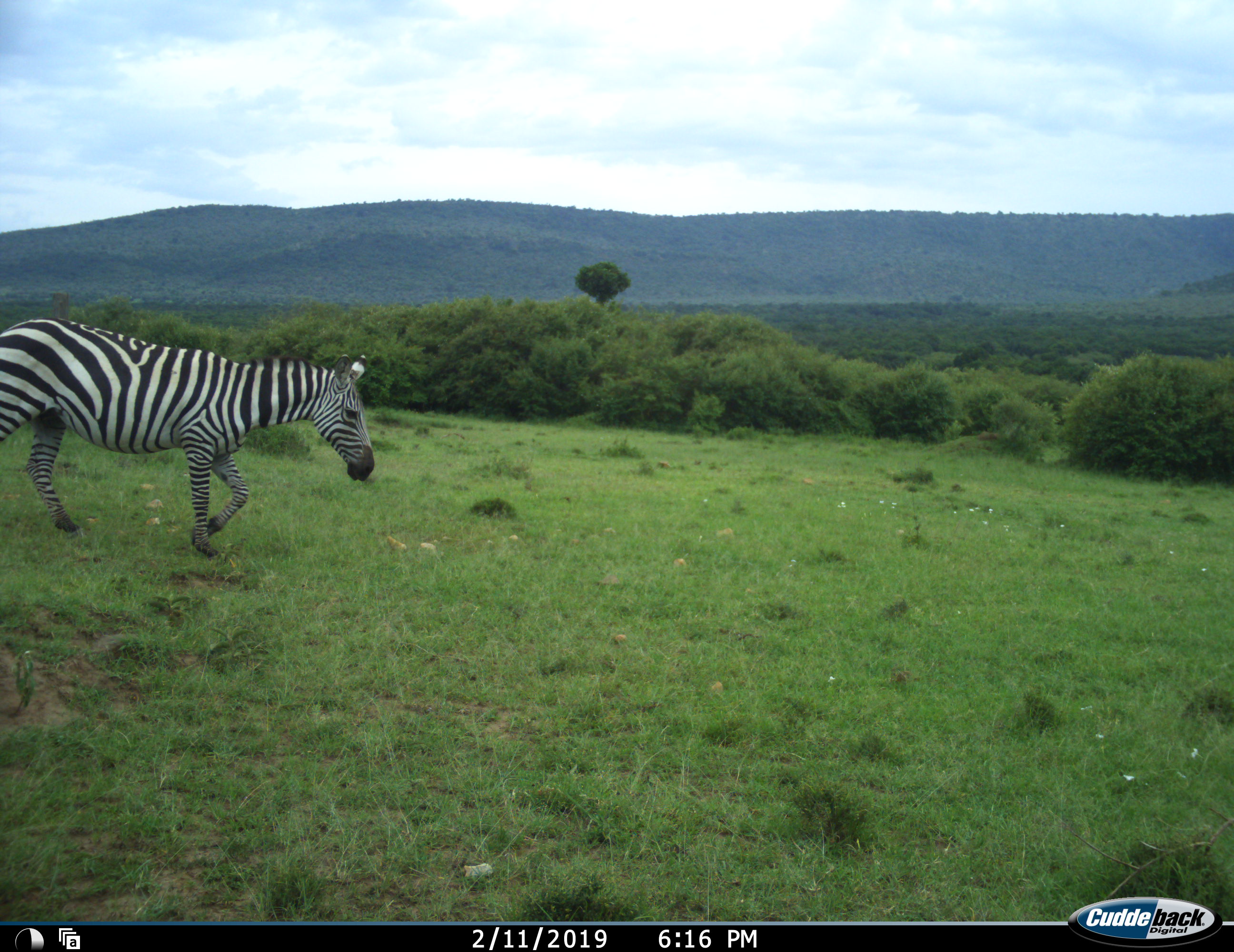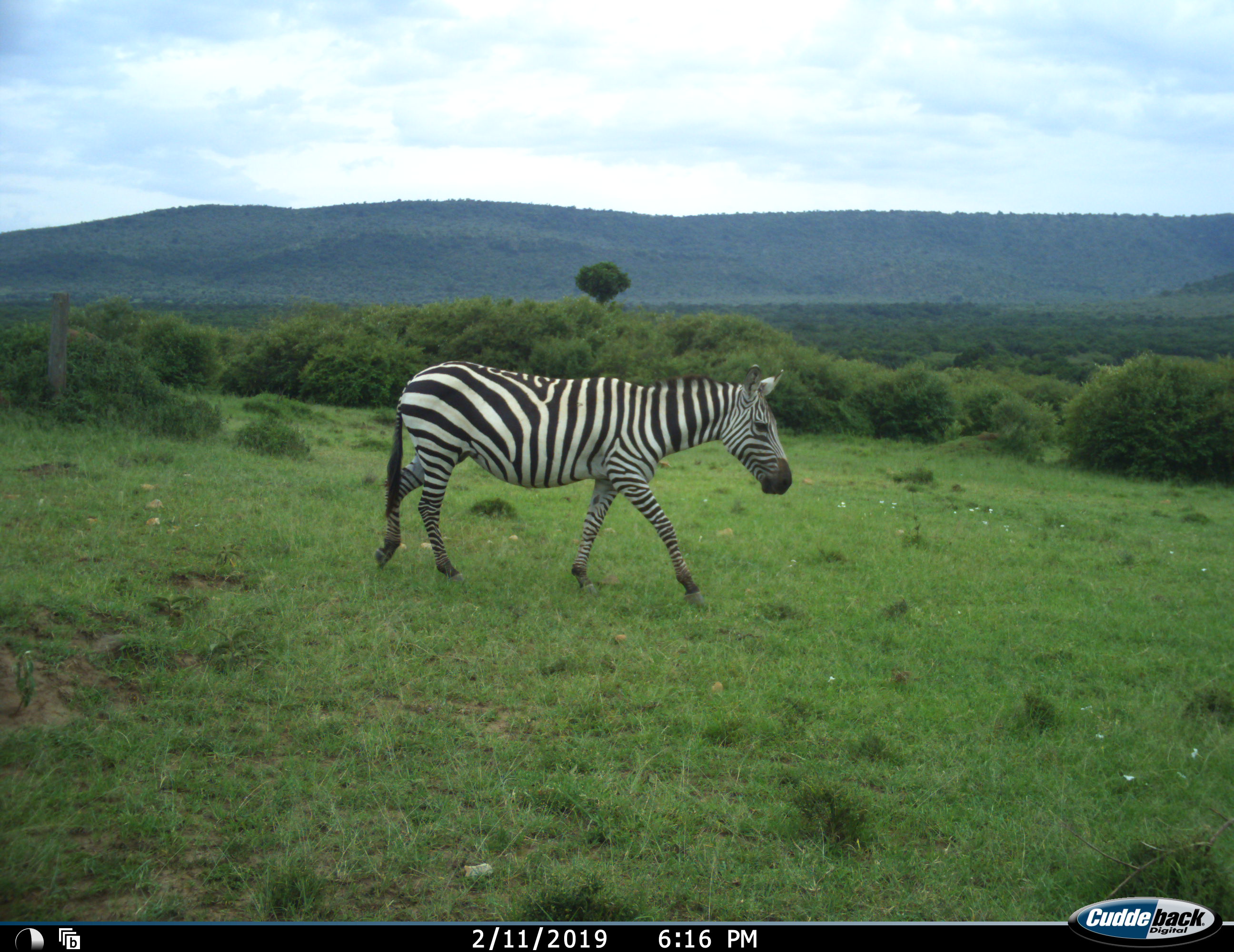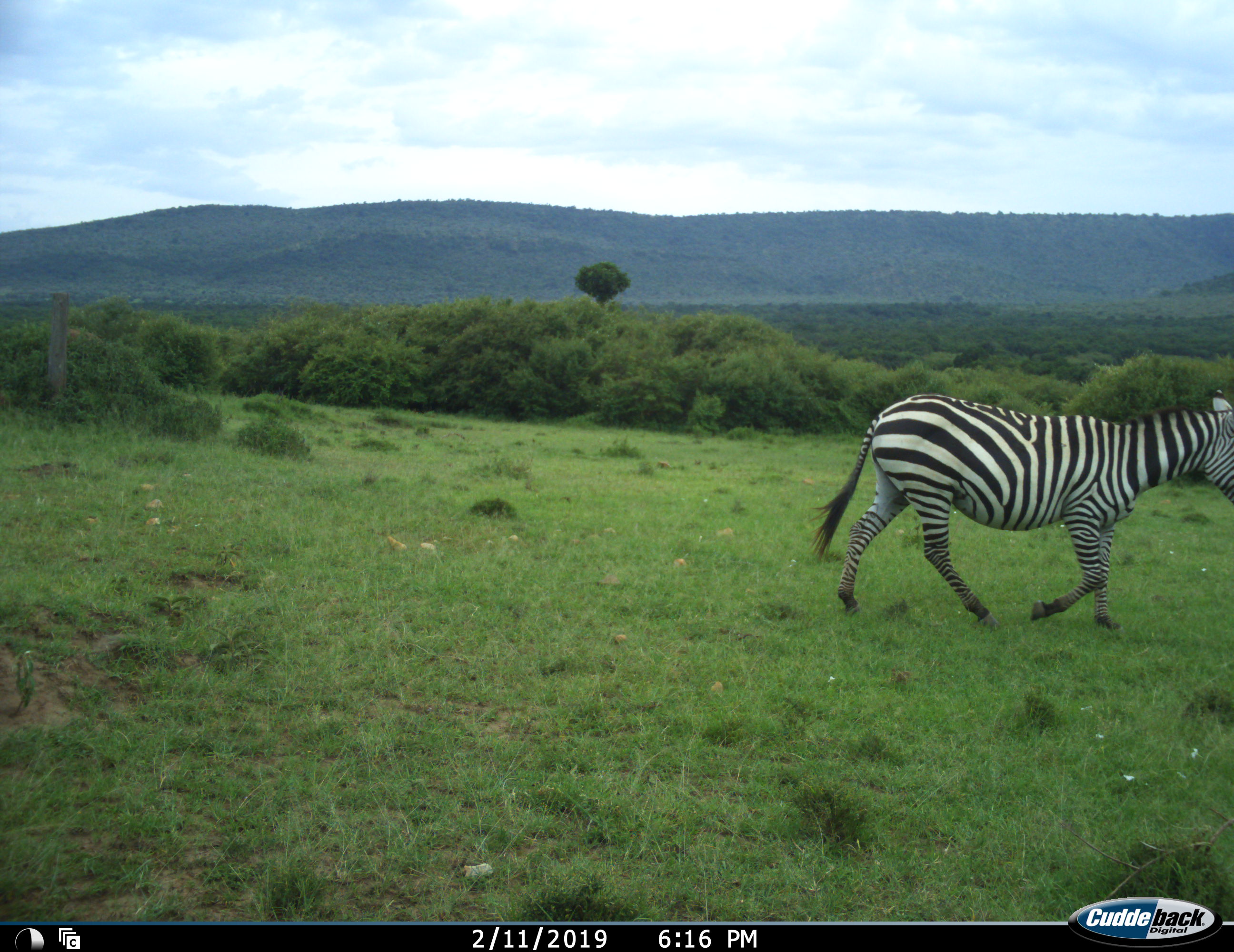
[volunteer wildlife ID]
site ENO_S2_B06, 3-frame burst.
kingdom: Animalia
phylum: Chordata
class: Mammalia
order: Perissodactyla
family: Equidae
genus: Equus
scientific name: Equus quagga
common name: plains zebra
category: zebraplains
Zebraplains (plains zebra) (Equus quagga), count 1. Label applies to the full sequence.